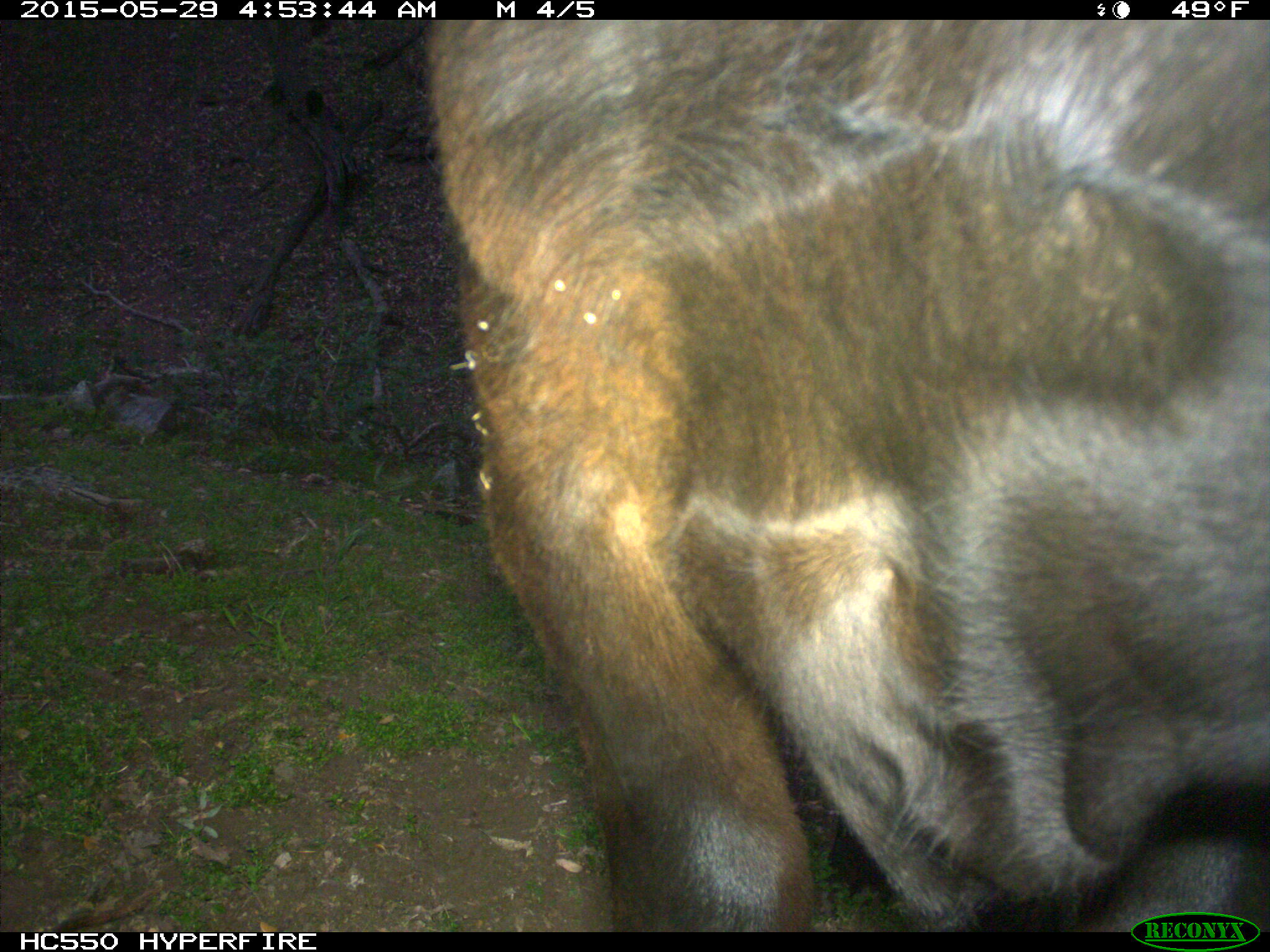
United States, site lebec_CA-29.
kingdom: Animalia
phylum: Chordata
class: Mammalia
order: Artiodactyla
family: Bovidae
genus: Bos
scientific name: Bos taurus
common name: domestic cow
Bos taurus (domestic cow).